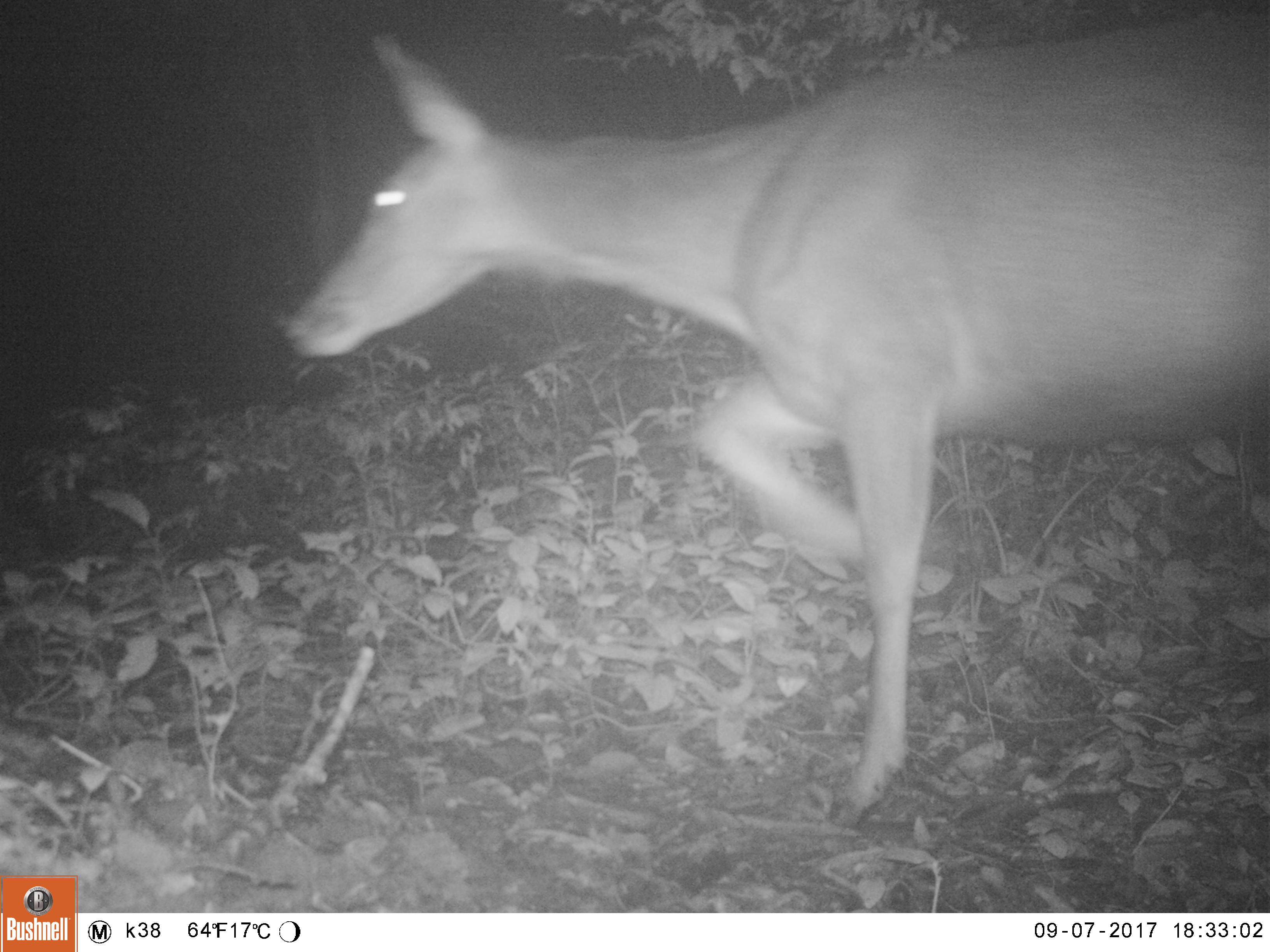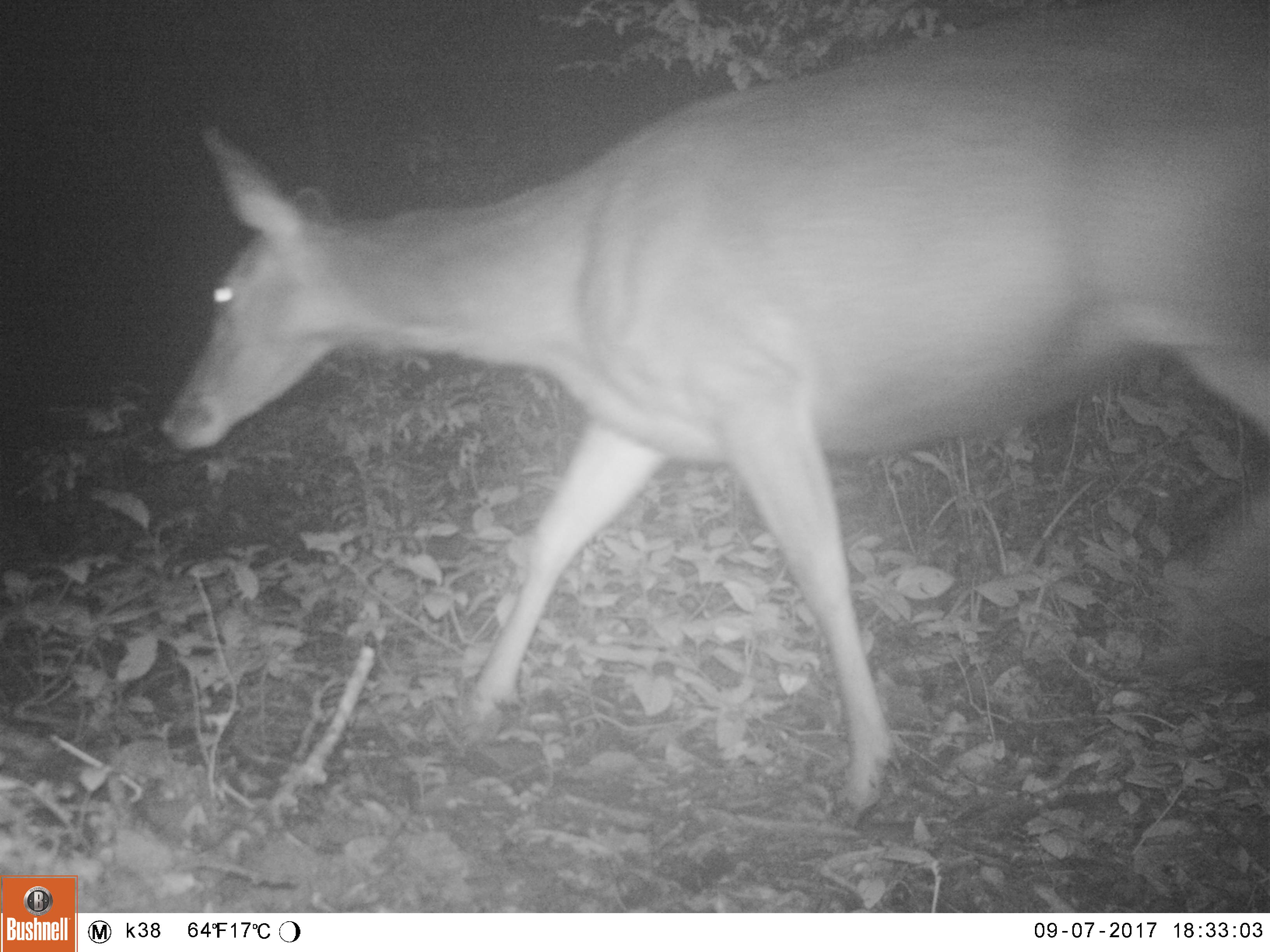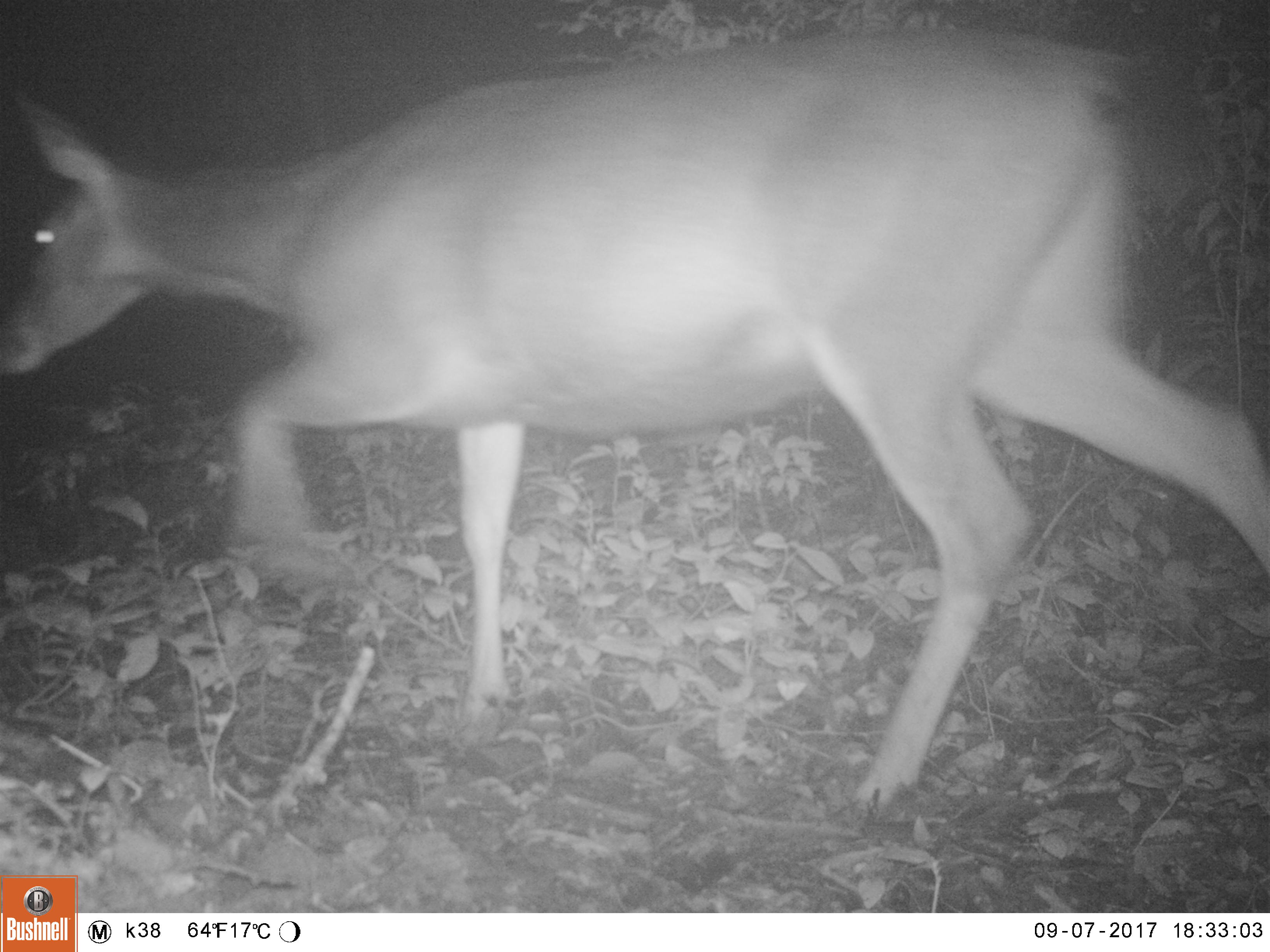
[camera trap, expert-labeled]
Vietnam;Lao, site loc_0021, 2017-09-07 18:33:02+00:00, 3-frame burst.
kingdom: Animalia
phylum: Chordata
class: Mammalia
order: Artiodactyla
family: Cervidae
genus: Rusa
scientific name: Rusa unicolor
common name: sambar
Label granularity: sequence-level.